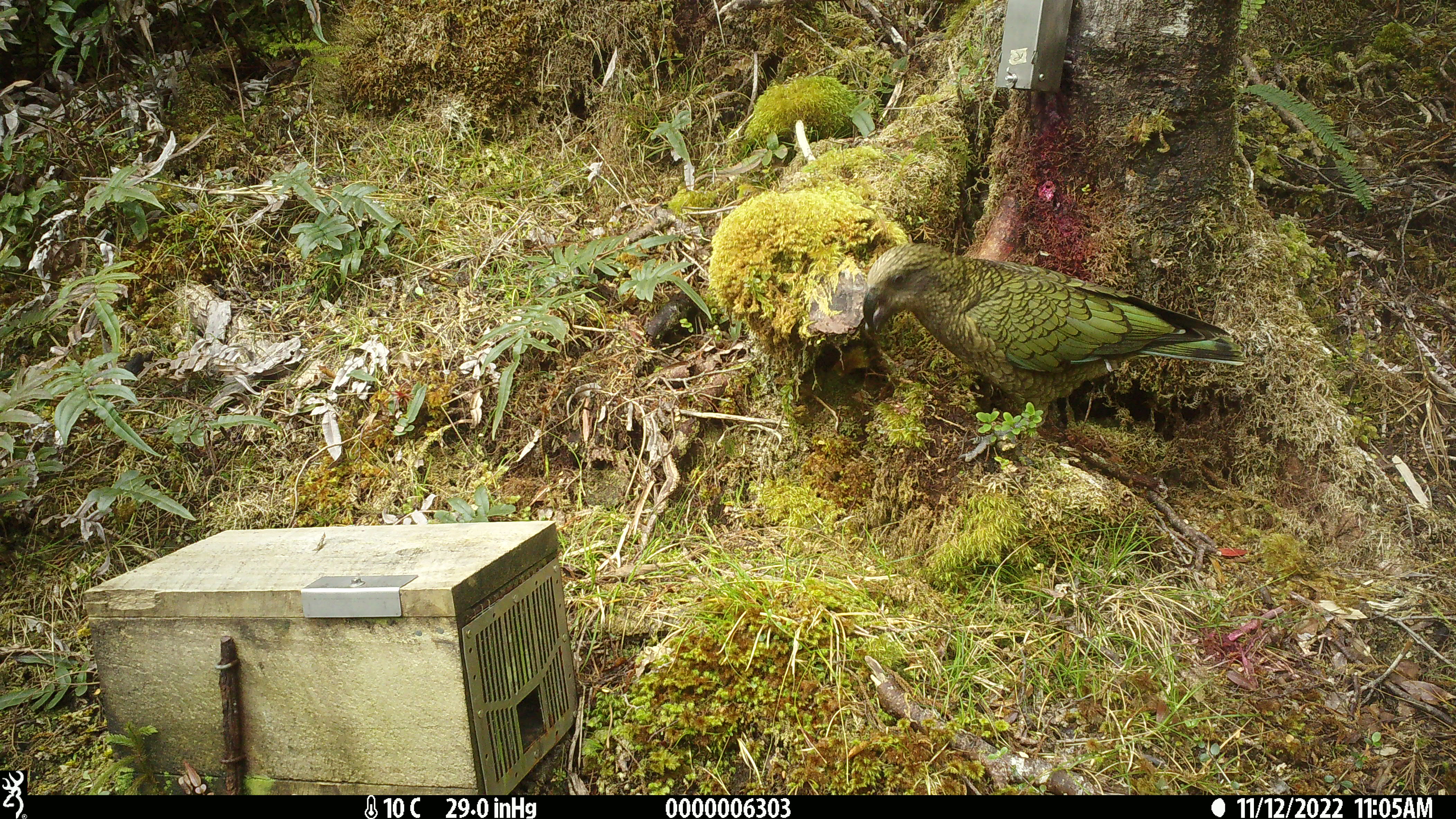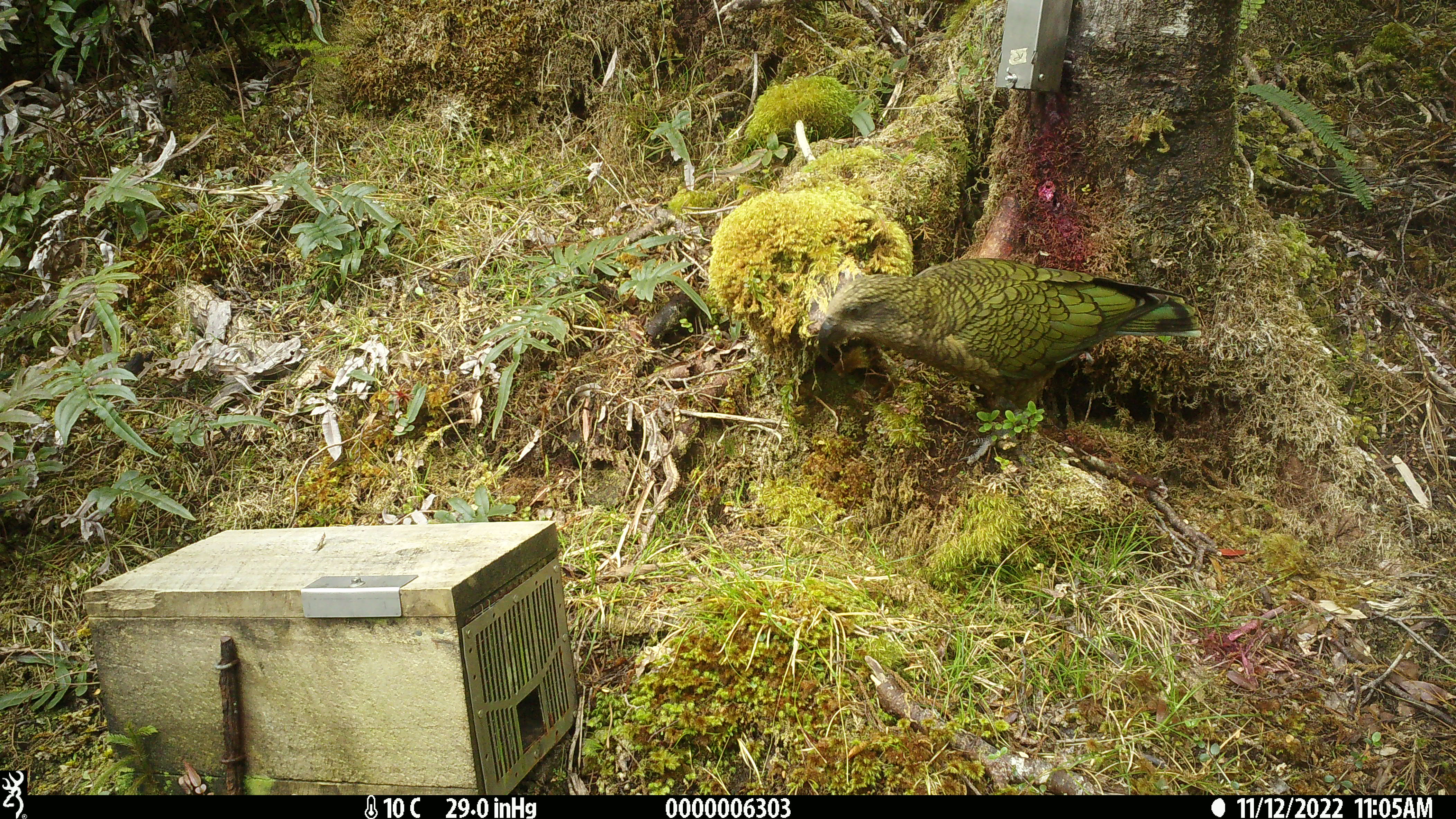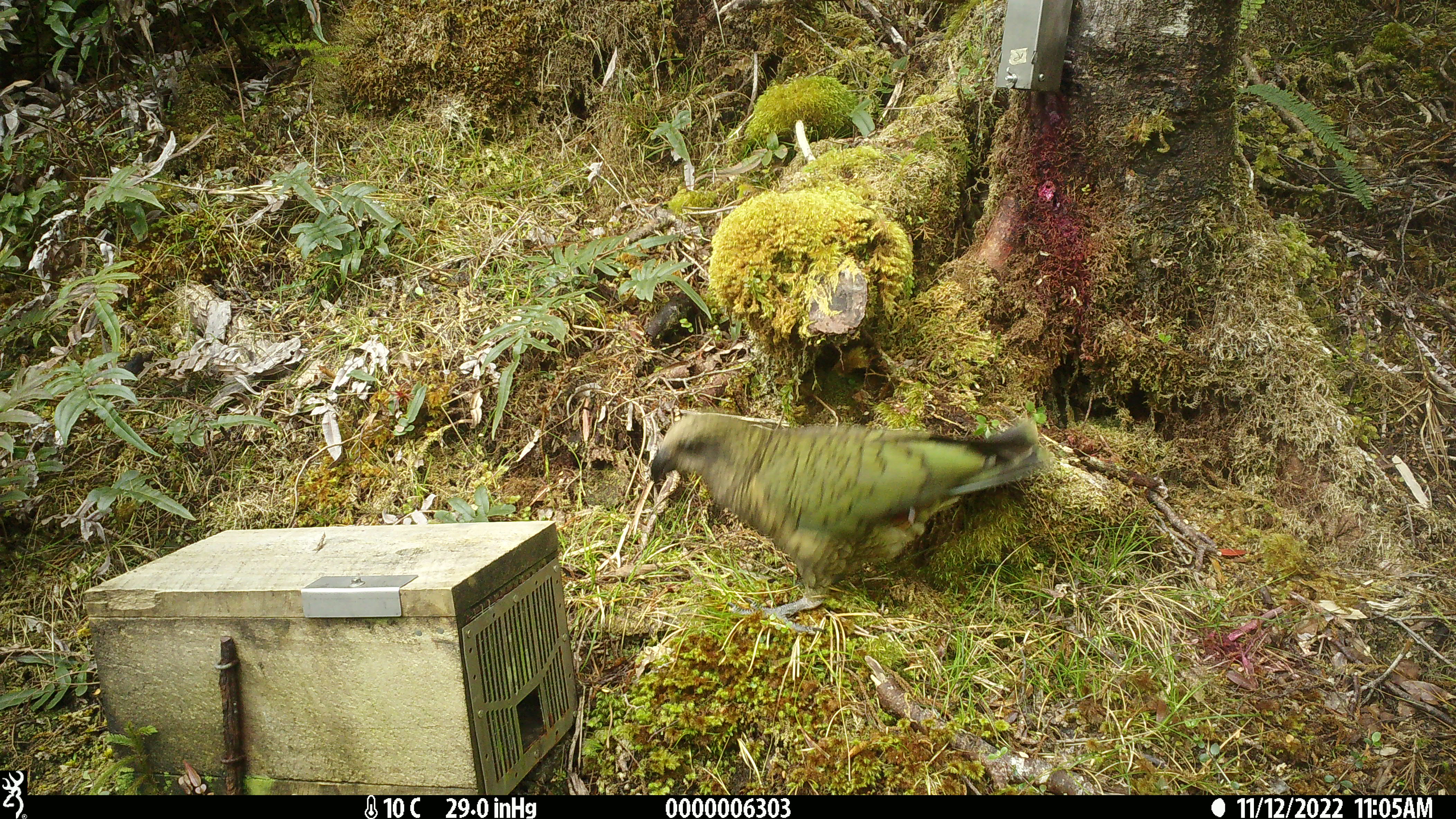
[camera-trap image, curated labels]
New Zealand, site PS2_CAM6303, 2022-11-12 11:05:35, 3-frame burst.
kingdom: Animalia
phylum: Chordata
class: Aves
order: Psittaciformes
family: Strigopidae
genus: Nestor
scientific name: Nestor notabilis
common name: kea